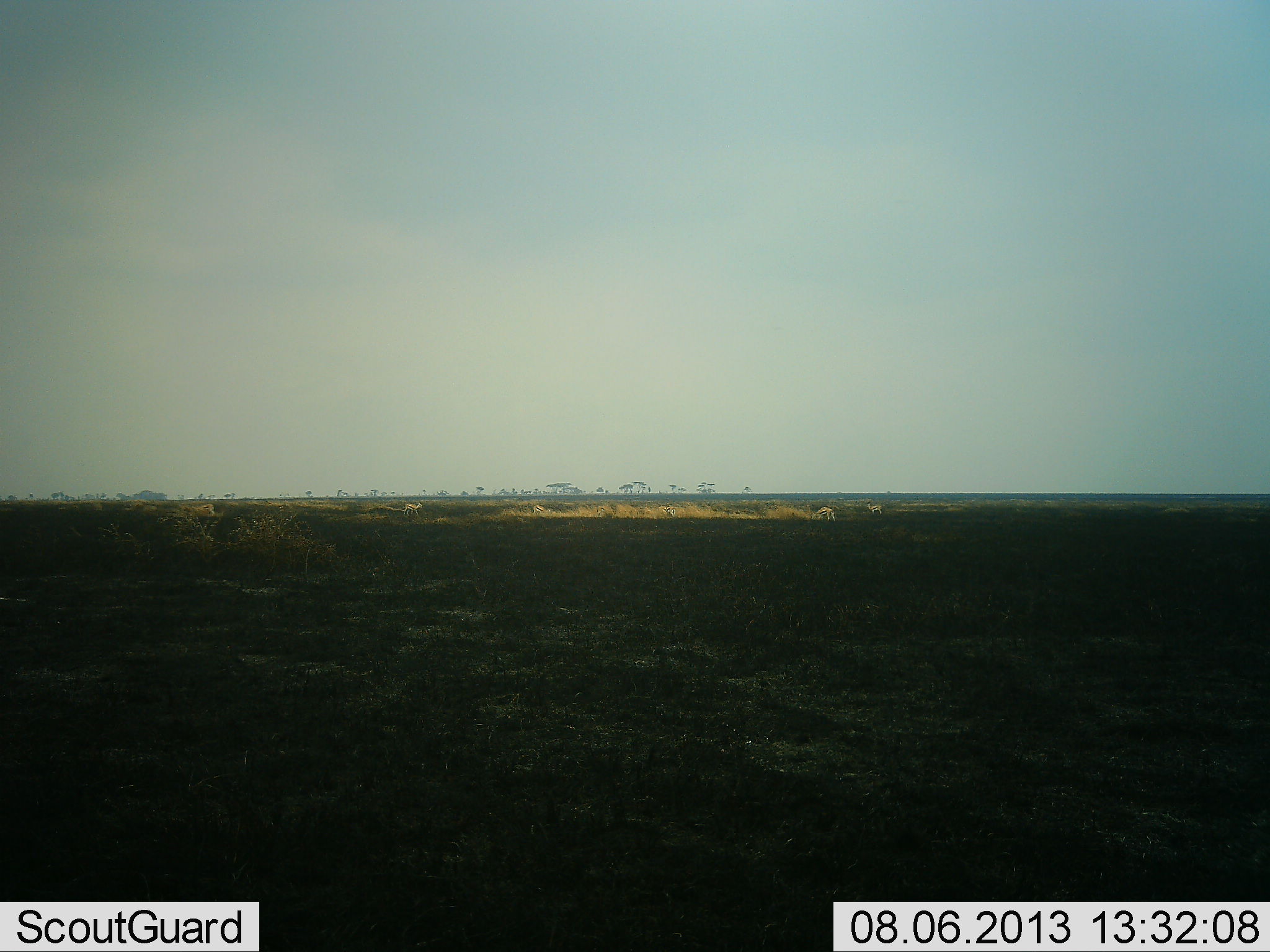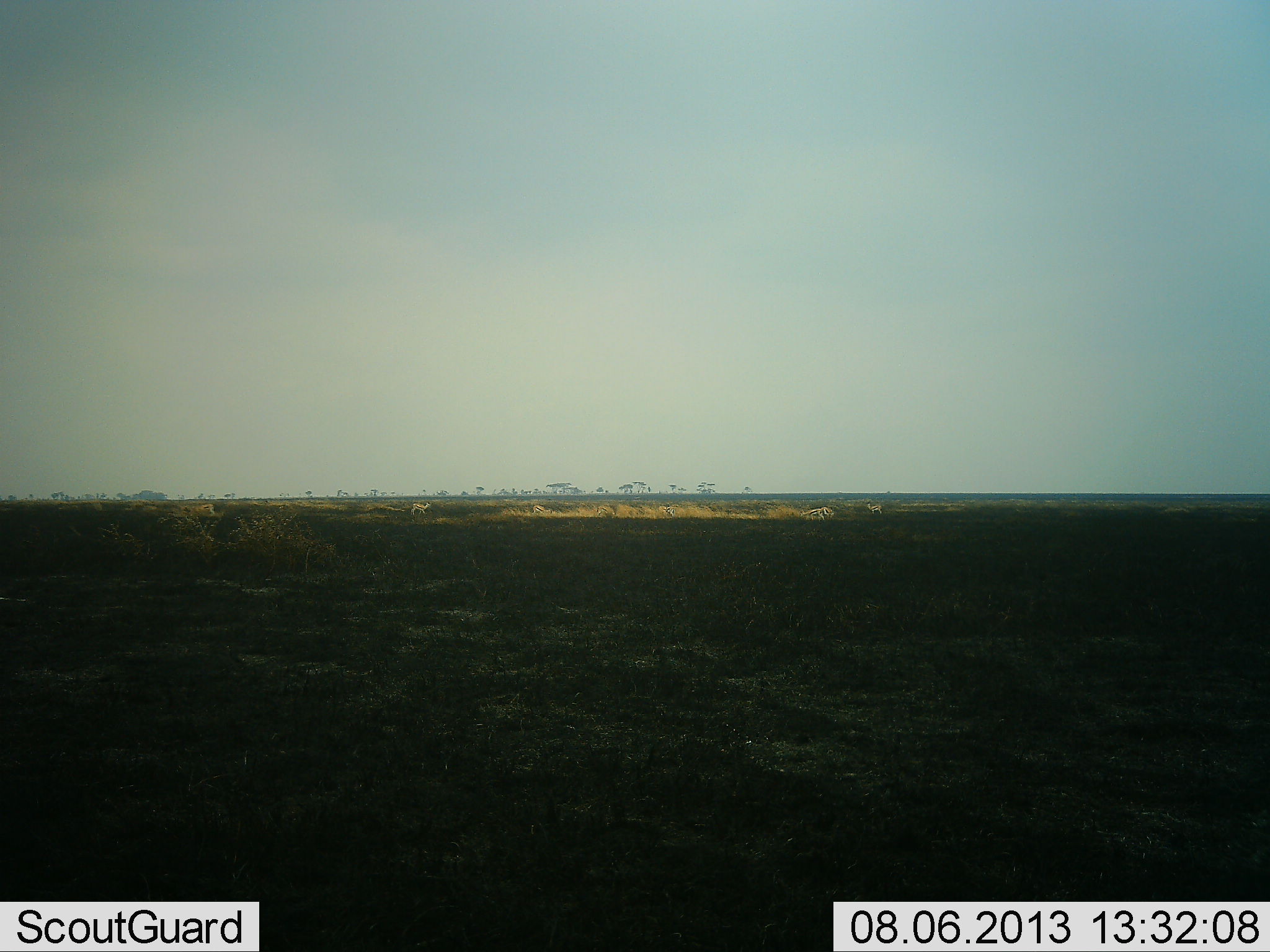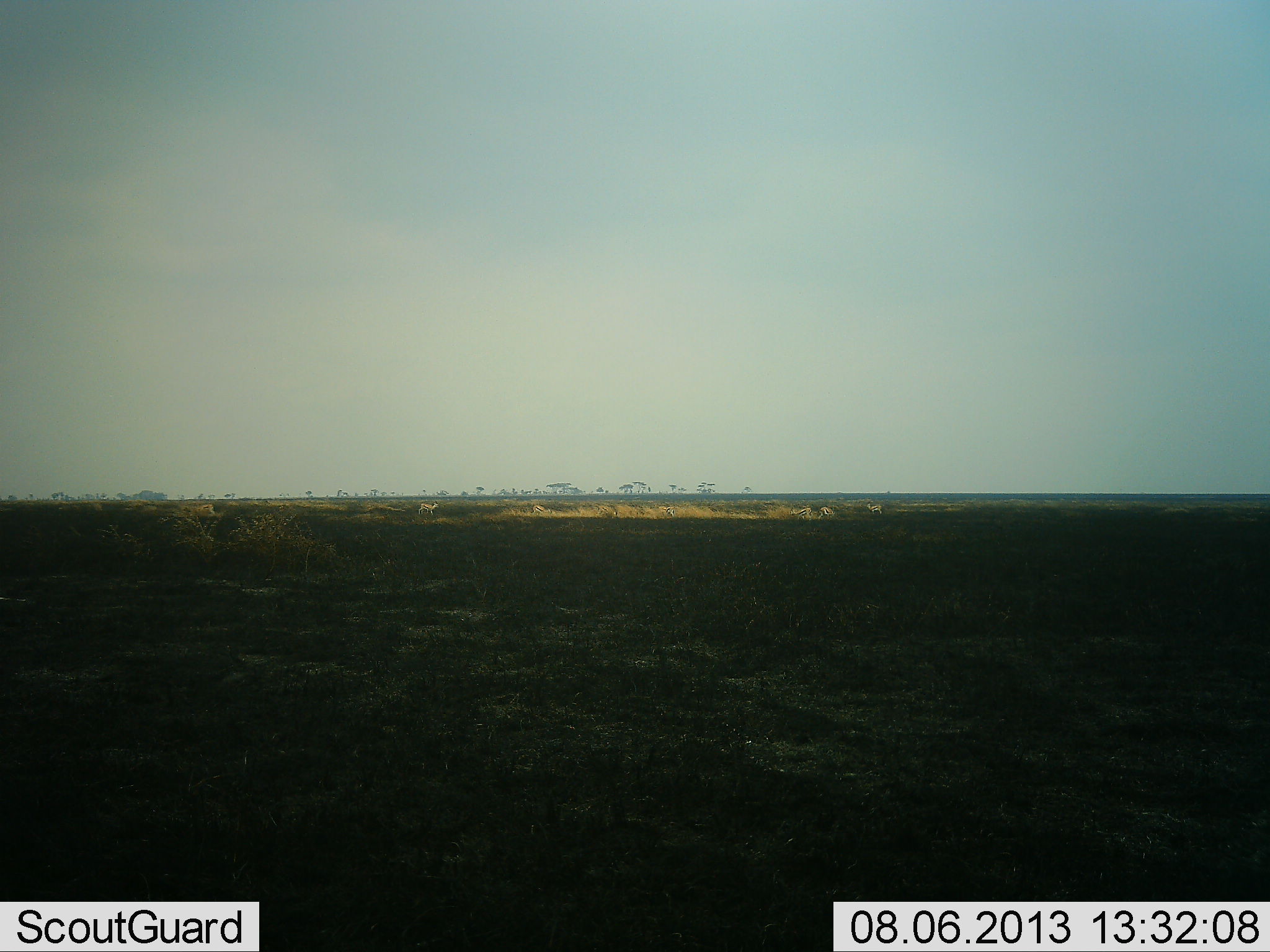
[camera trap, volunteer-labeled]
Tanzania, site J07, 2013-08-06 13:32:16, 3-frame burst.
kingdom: Animalia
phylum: Chordata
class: Mammalia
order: Artiodactyla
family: Bovidae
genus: Eudorcas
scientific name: Eudorcas thomsonii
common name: thomson's gazelle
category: gazellethomsons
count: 3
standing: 33%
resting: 0%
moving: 100%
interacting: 0%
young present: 17%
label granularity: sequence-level